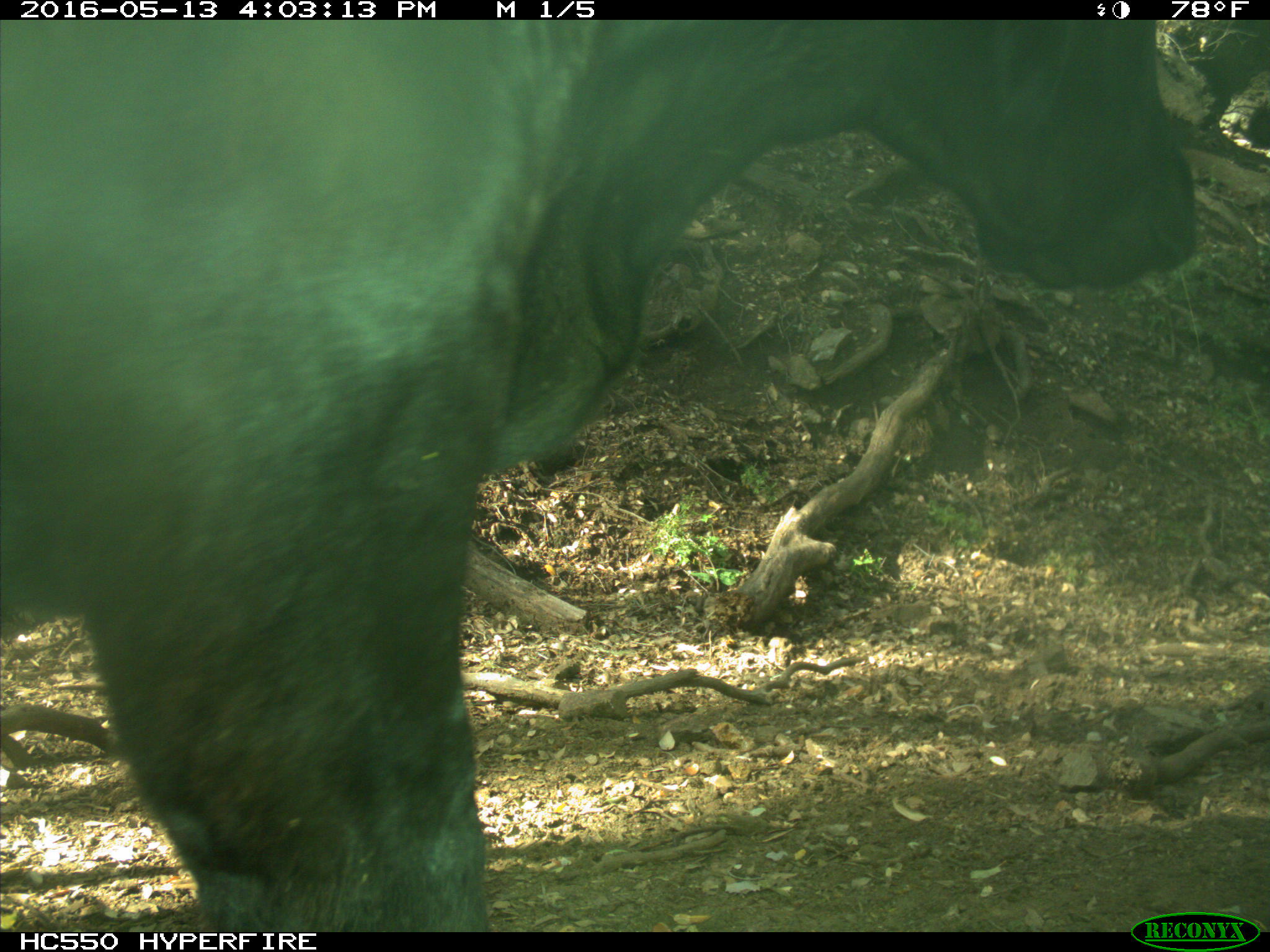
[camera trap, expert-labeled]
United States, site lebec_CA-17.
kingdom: Animalia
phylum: Chordata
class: Mammalia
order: Artiodactyla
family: Bovidae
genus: Bos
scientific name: Bos taurus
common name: domestic cow